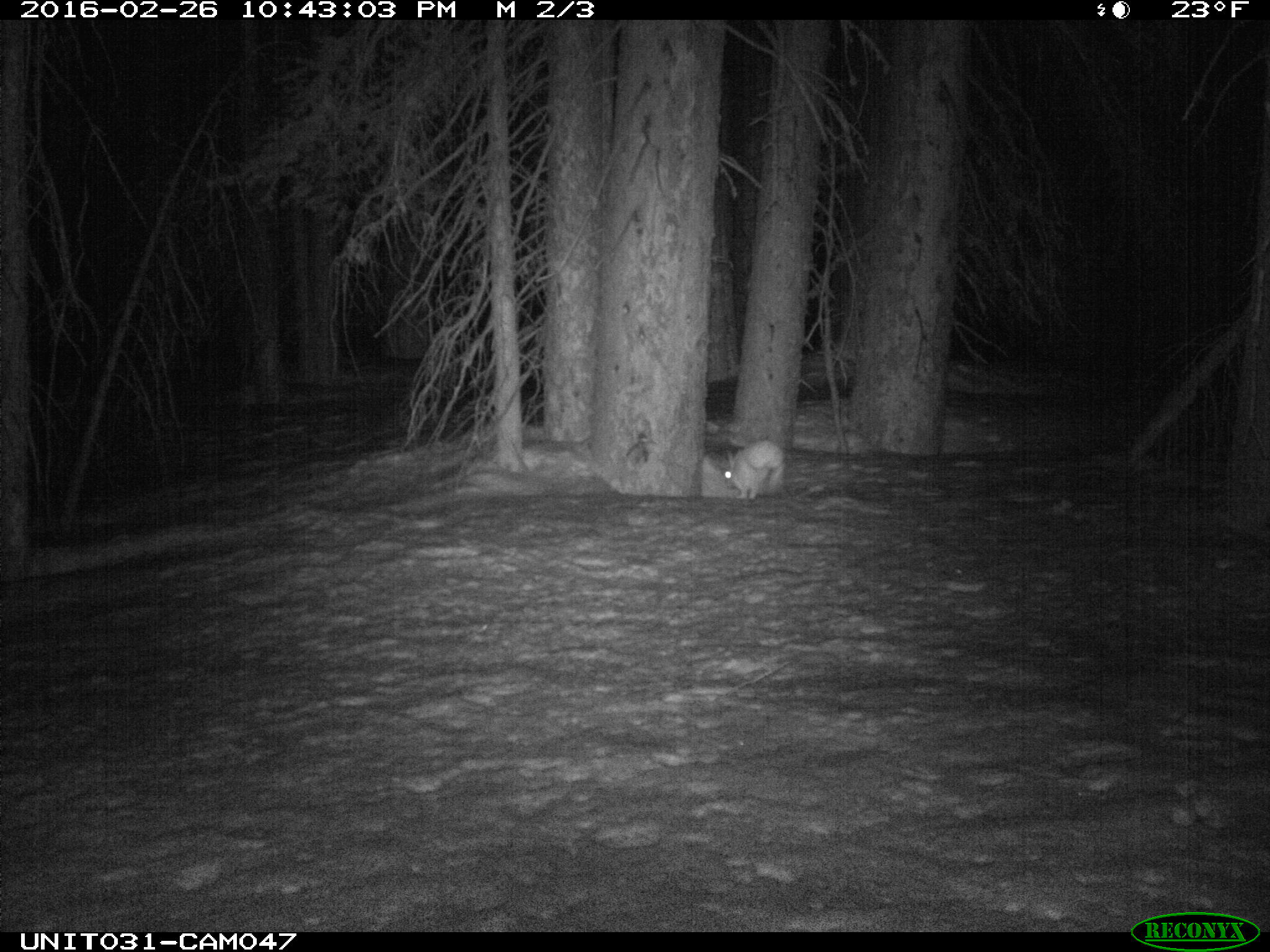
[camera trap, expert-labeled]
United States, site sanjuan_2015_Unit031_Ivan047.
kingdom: Animalia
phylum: Chordata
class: Mammalia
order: Lagomorpha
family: Leporidae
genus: Lepus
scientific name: Lepus americanus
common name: snowshoe hare